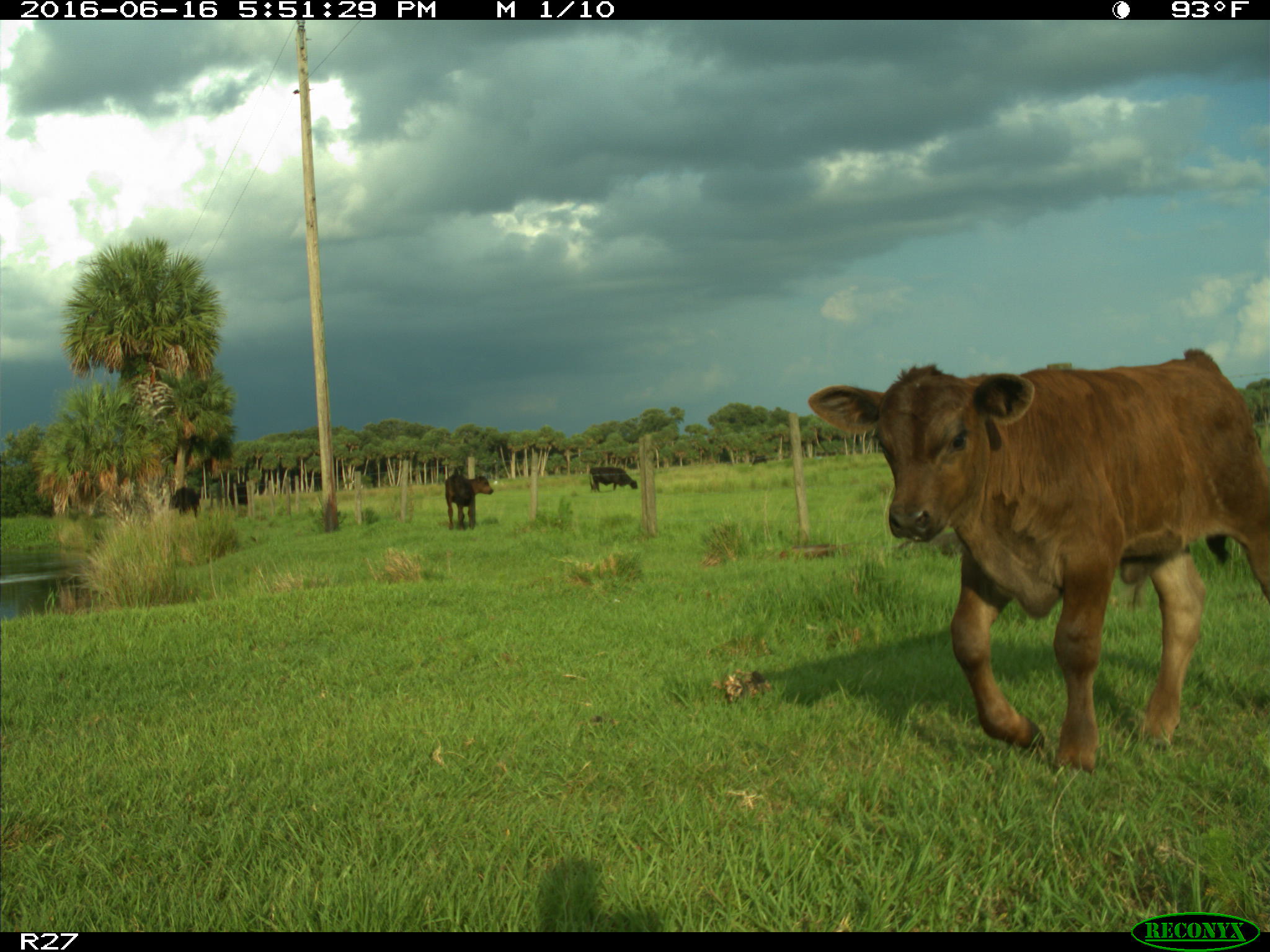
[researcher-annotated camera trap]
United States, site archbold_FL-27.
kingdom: Animalia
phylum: Chordata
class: Mammalia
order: Artiodactyla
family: Bovidae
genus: Bos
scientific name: Bos taurus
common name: domestic cow